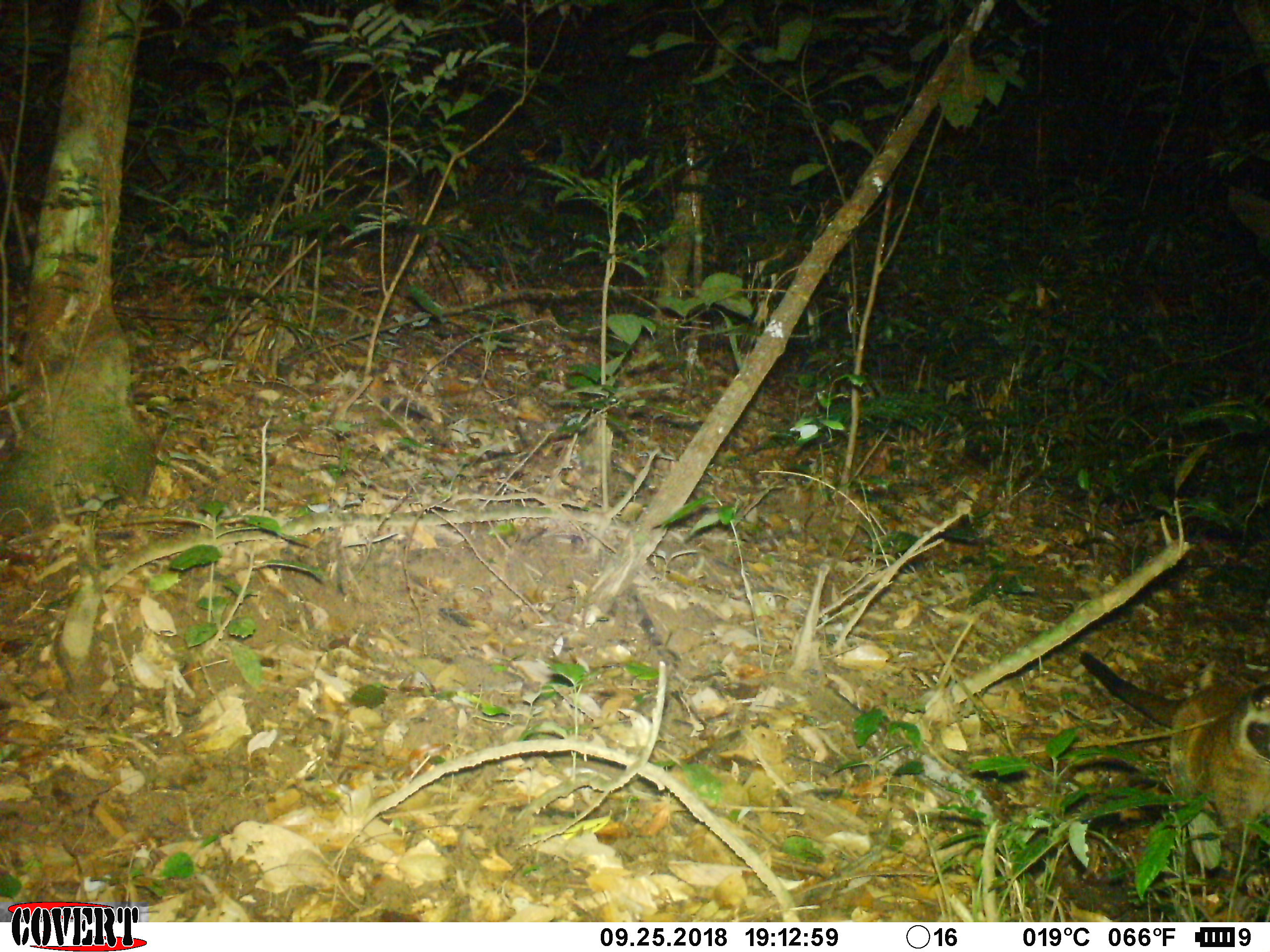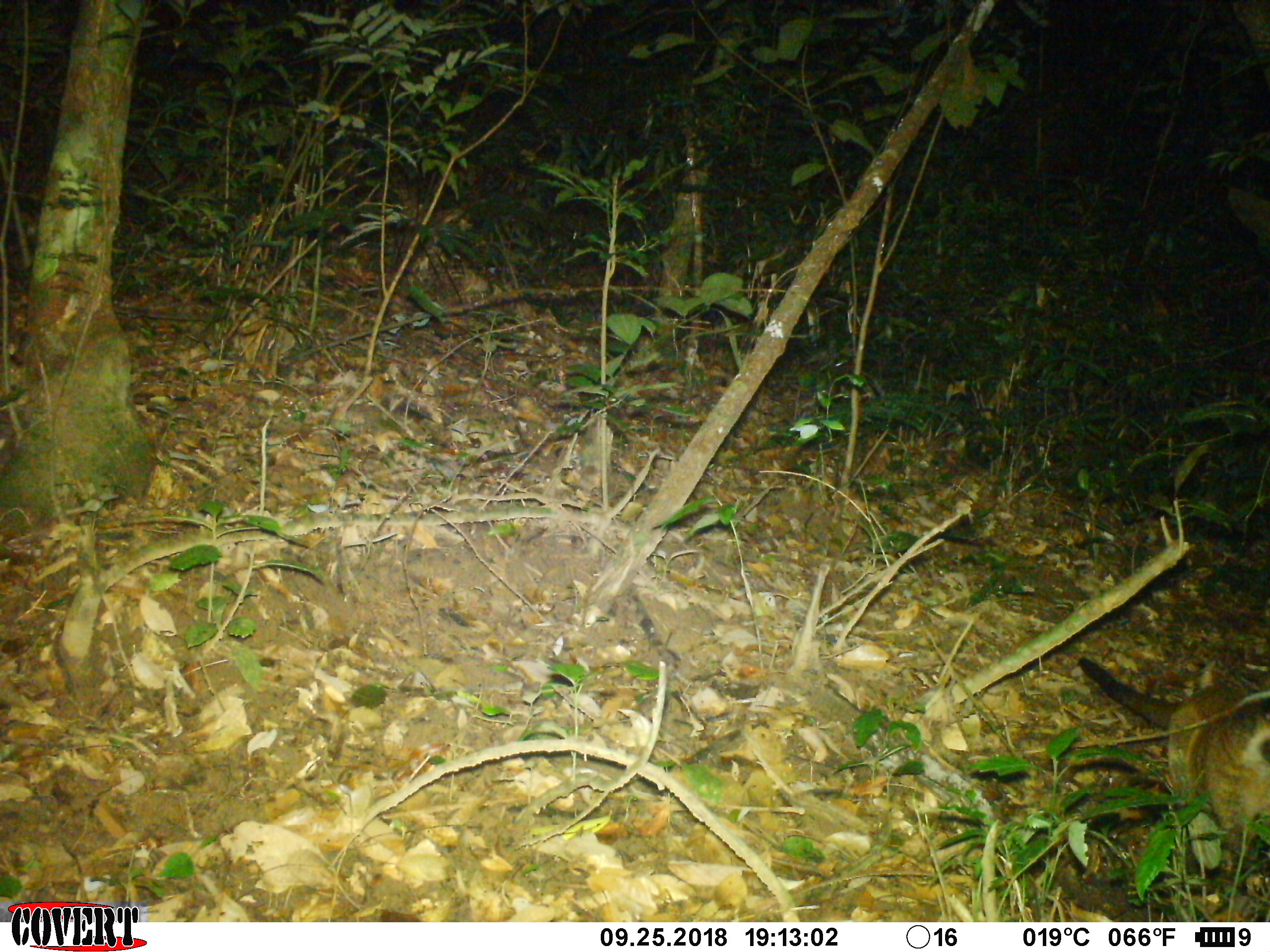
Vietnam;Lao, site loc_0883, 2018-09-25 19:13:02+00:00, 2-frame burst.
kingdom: Animalia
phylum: Chordata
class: Mammalia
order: Carnivora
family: Viverridae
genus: Paguma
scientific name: Paguma larvata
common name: masked palm civet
Masked palm civet (Paguma larvata). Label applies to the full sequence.